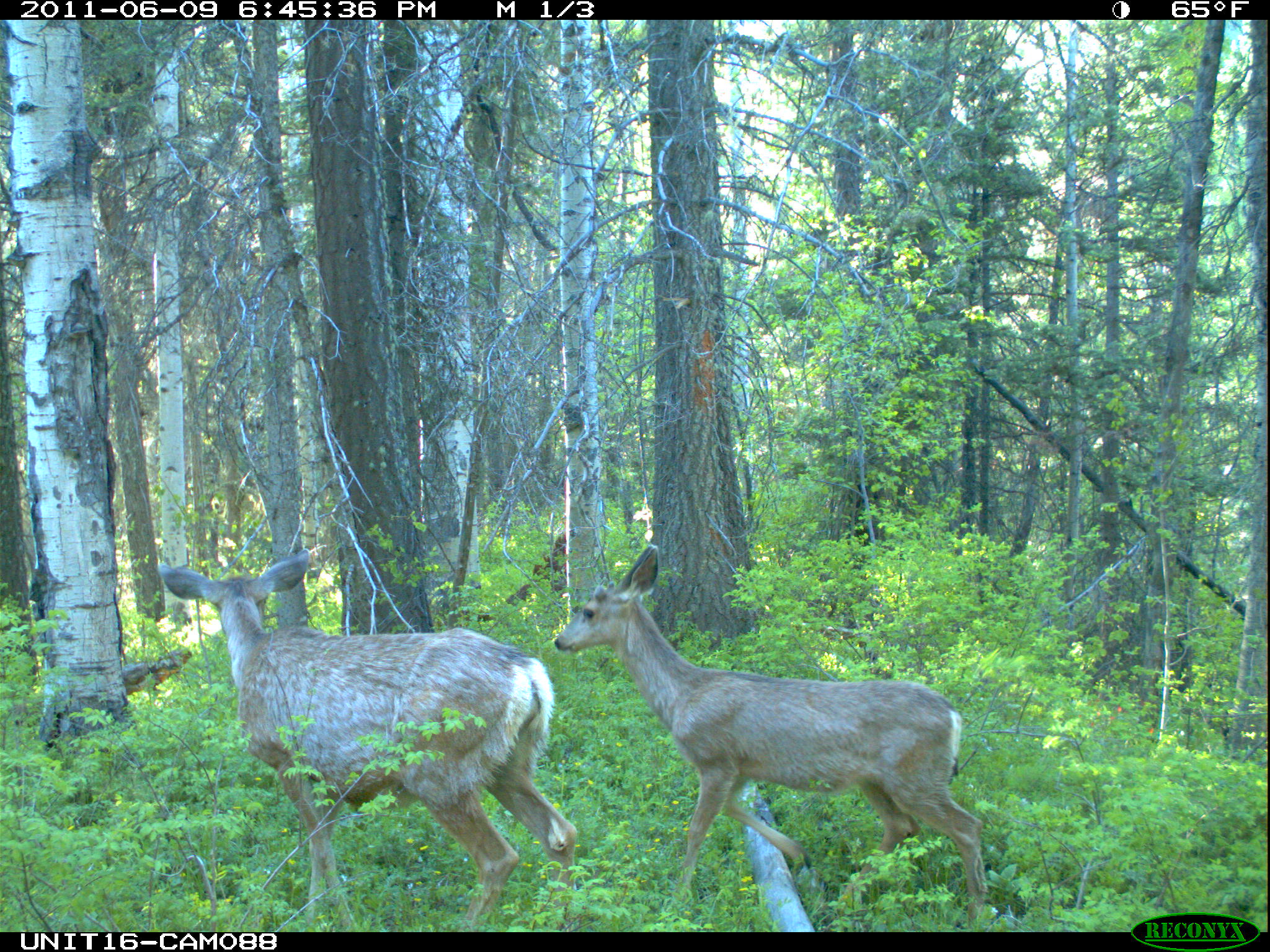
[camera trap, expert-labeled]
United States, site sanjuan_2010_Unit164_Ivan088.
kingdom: Animalia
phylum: Chordata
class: Mammalia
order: Artiodactyla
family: Cervidae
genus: Odocoileus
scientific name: Odocoileus hemionus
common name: mule deer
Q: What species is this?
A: Odocoileus hemionus (mule deer).